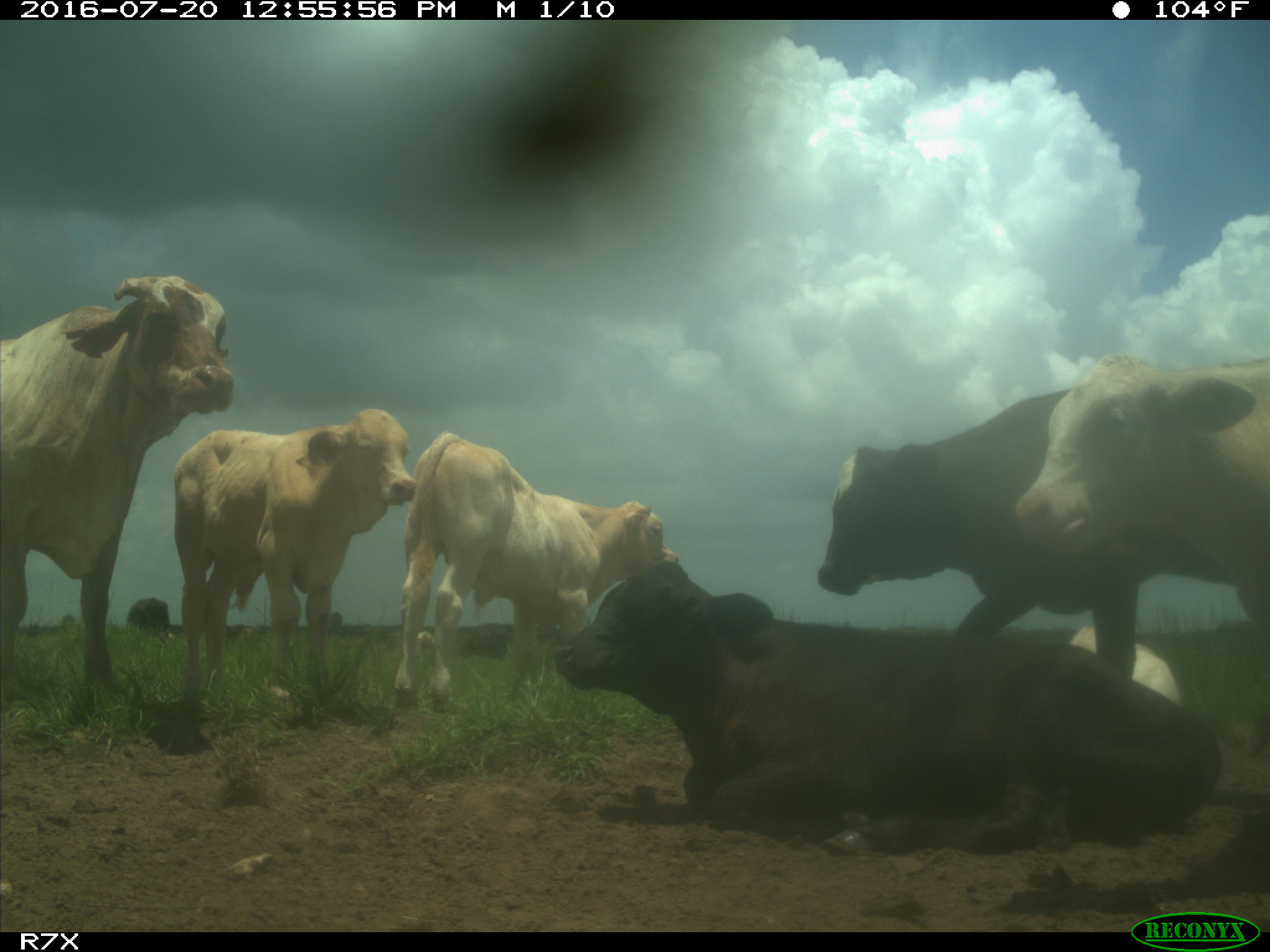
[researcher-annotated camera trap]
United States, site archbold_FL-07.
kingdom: Animalia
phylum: Chordata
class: Mammalia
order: Artiodactyla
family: Bovidae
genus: Bos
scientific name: Bos taurus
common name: domestic cow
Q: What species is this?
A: Bos taurus (domestic cow).